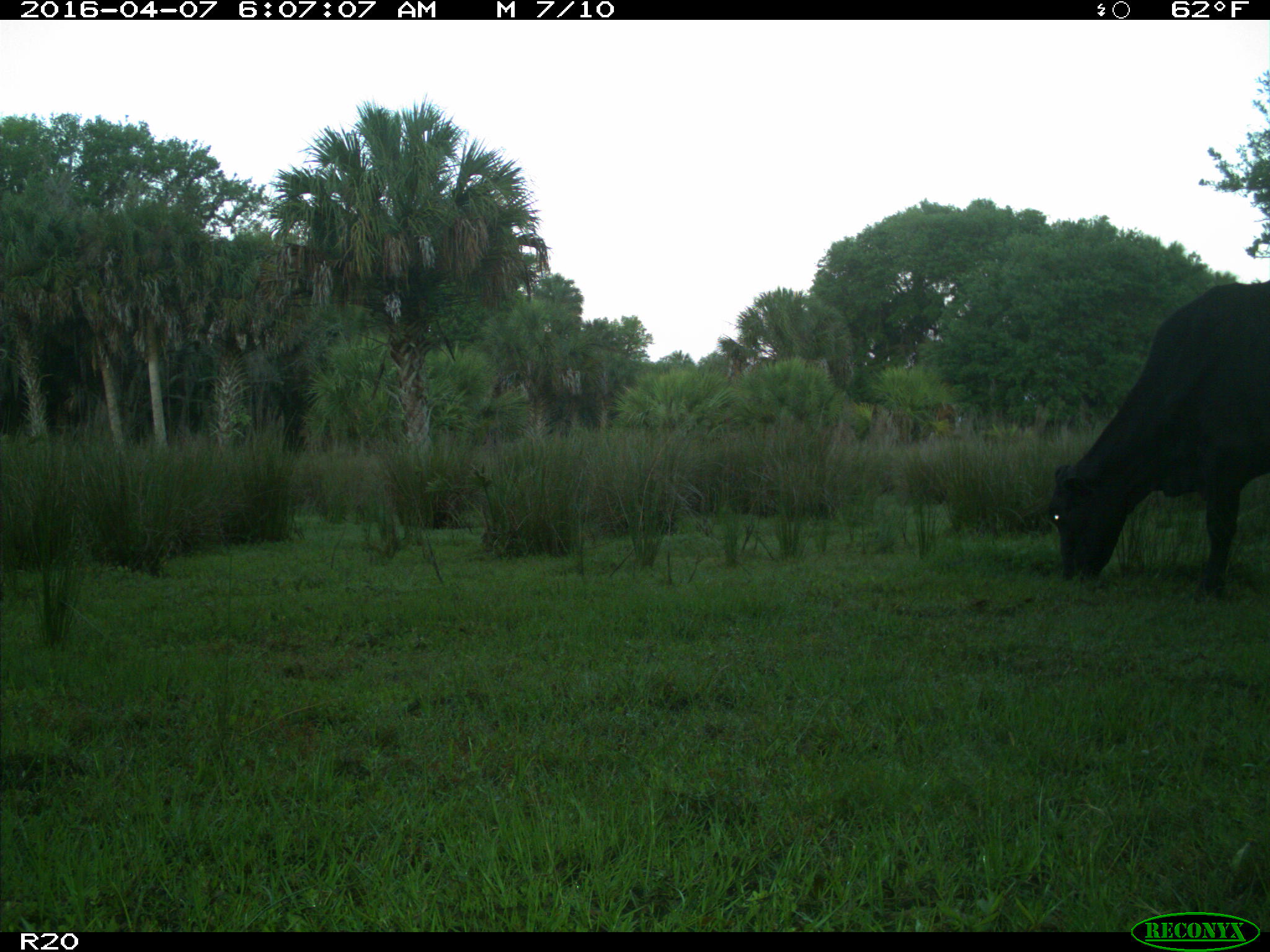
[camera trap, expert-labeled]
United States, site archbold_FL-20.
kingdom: Animalia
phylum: Chordata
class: Mammalia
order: Artiodactyla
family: Bovidae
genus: Bos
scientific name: Bos taurus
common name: domestic cow